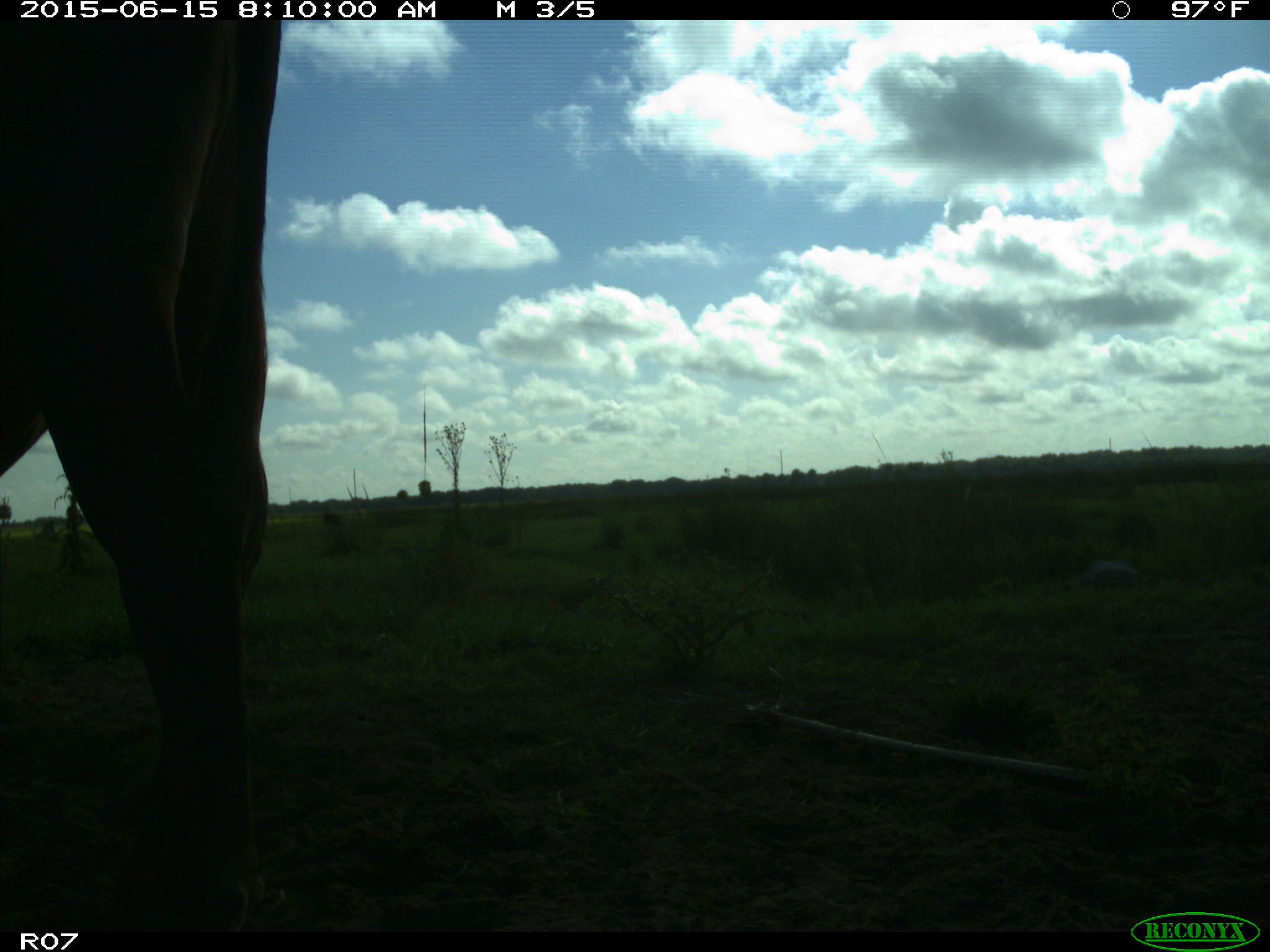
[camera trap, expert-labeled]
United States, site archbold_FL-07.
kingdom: Animalia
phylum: Chordata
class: Mammalia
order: Artiodactyla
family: Bovidae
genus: Bos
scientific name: Bos taurus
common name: domestic cow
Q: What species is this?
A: Bos taurus (domestic cow).